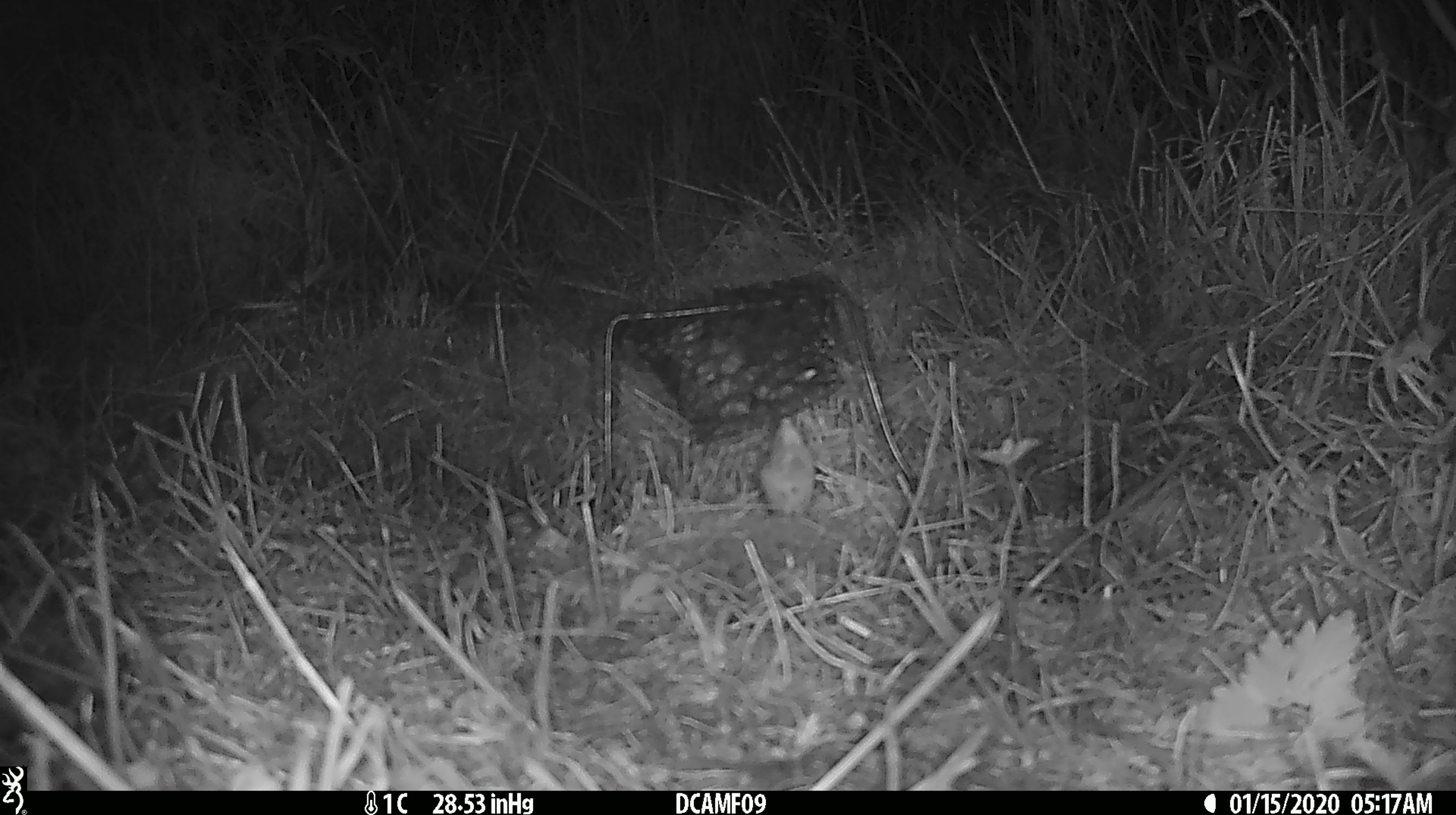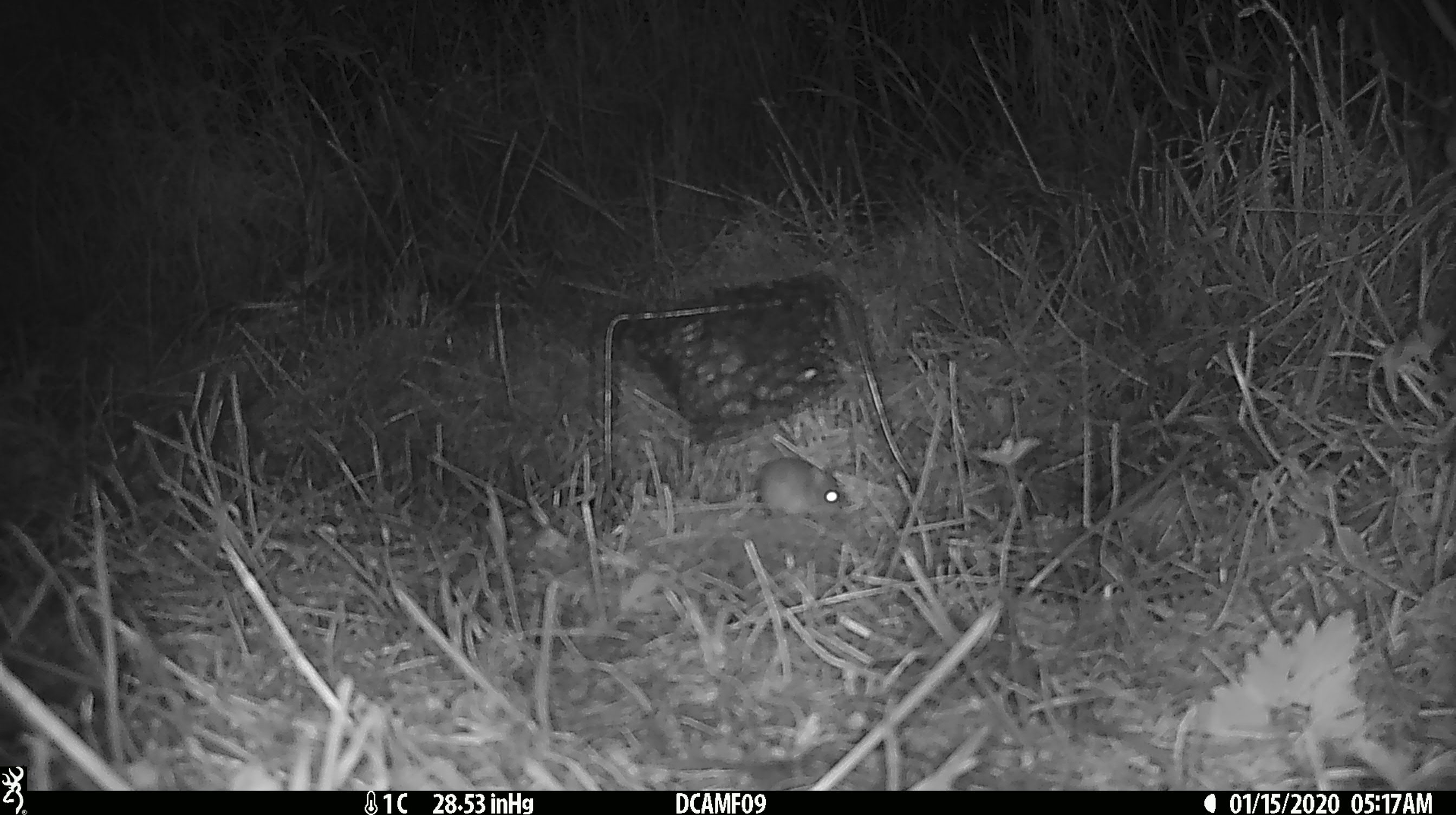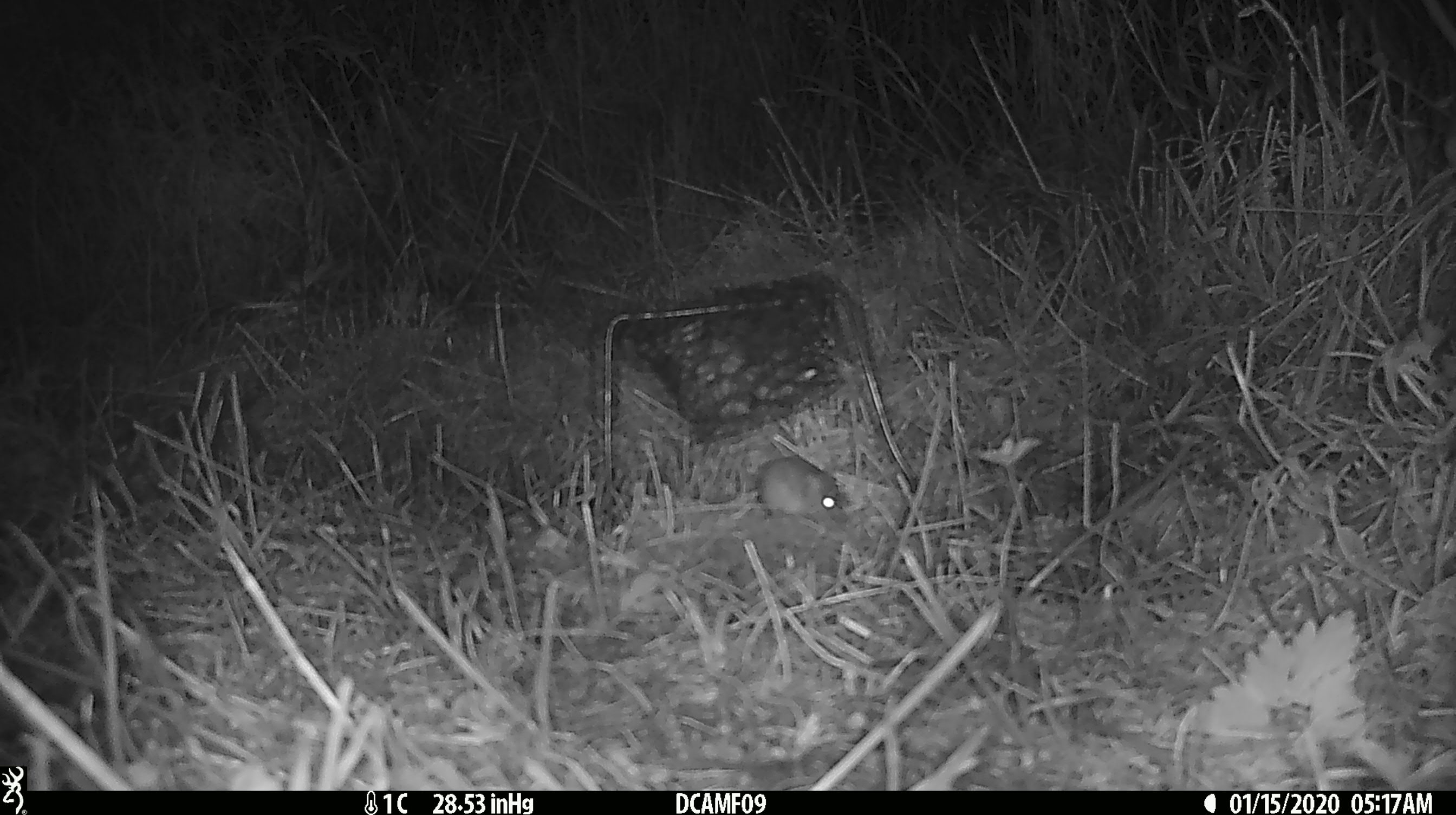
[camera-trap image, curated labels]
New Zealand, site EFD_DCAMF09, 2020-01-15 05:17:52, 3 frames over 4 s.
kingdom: Animalia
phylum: Chordata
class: Mammalia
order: Rodentia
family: Muridae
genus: Mus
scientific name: Mus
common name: mouse